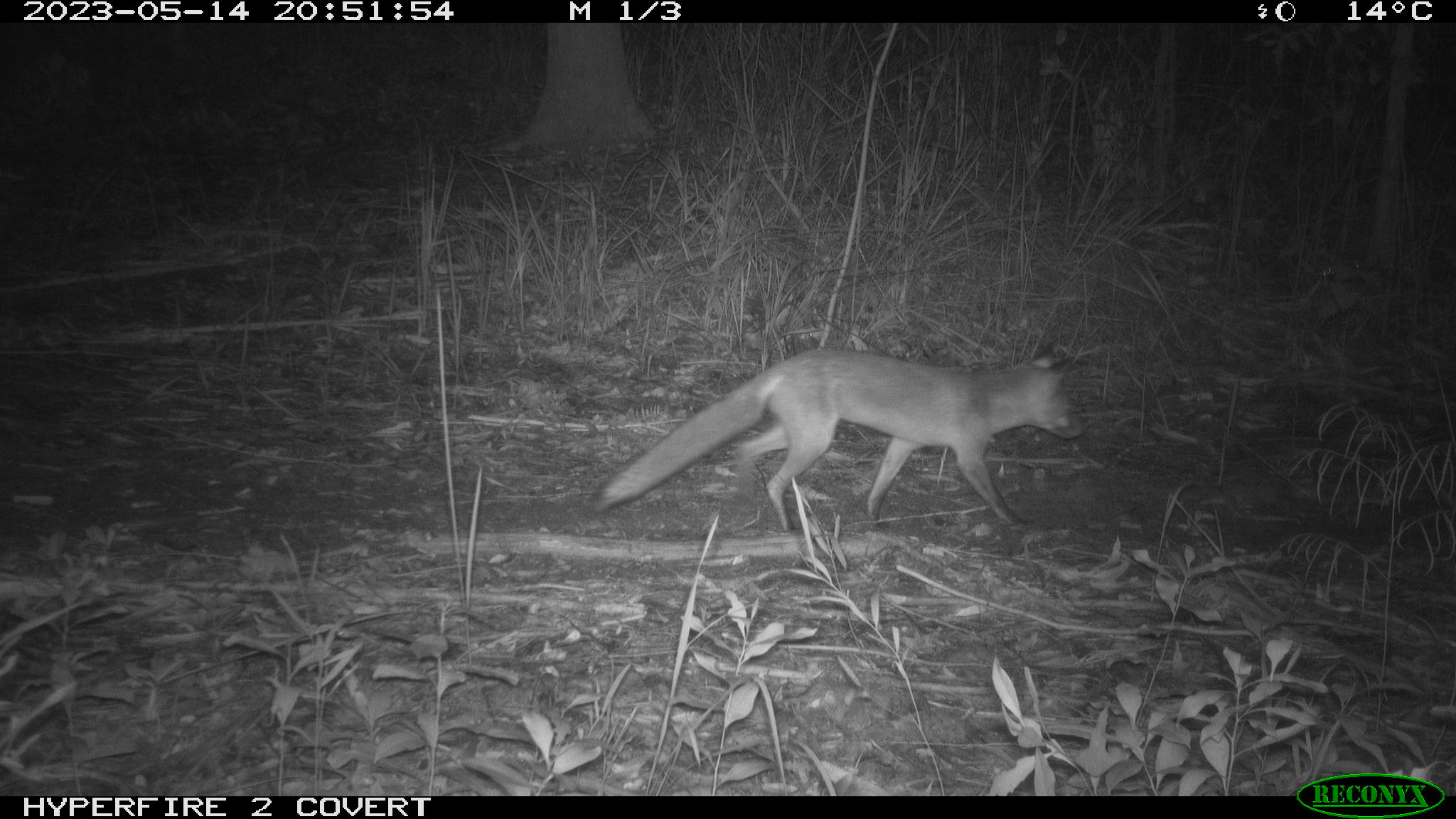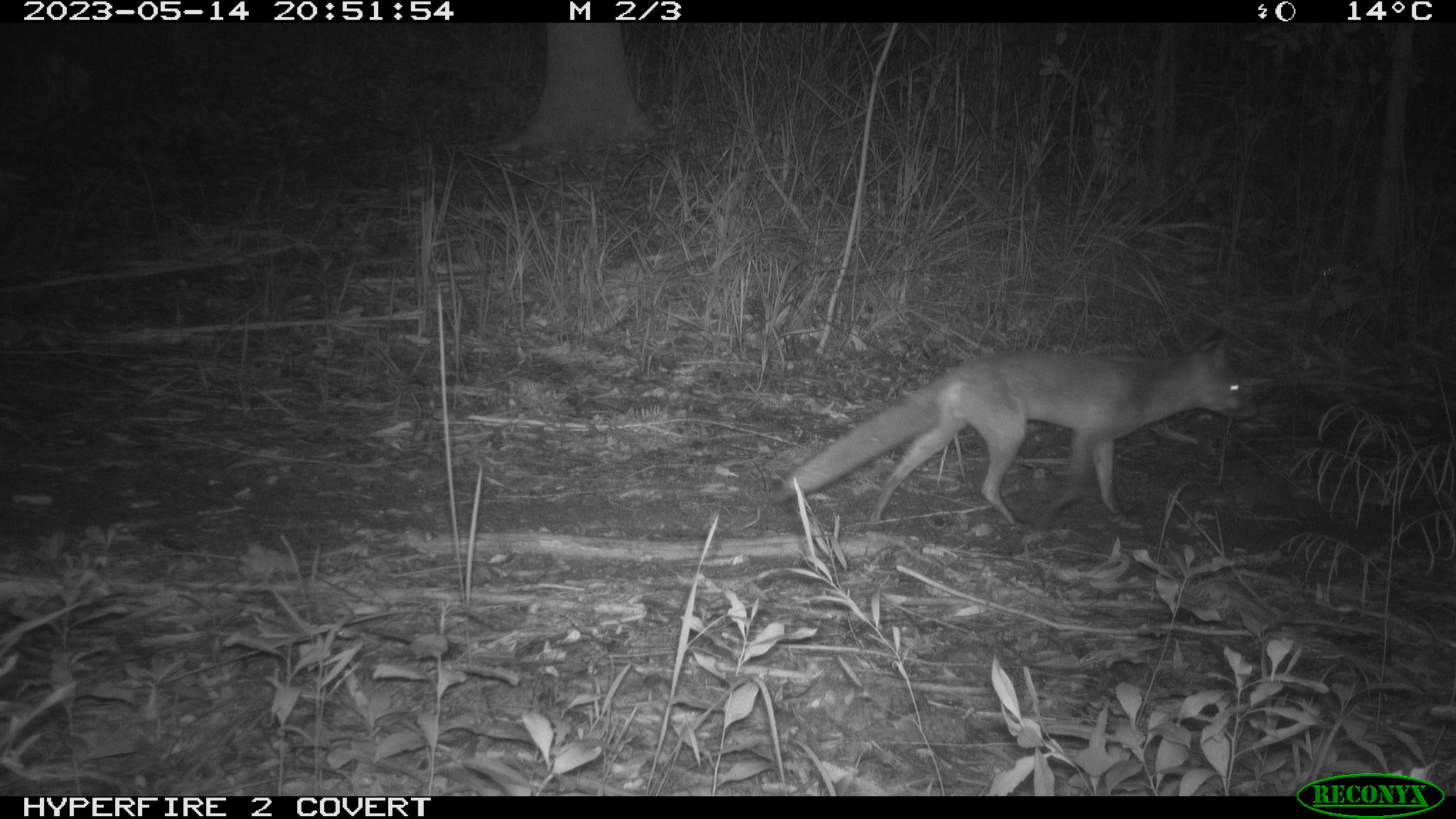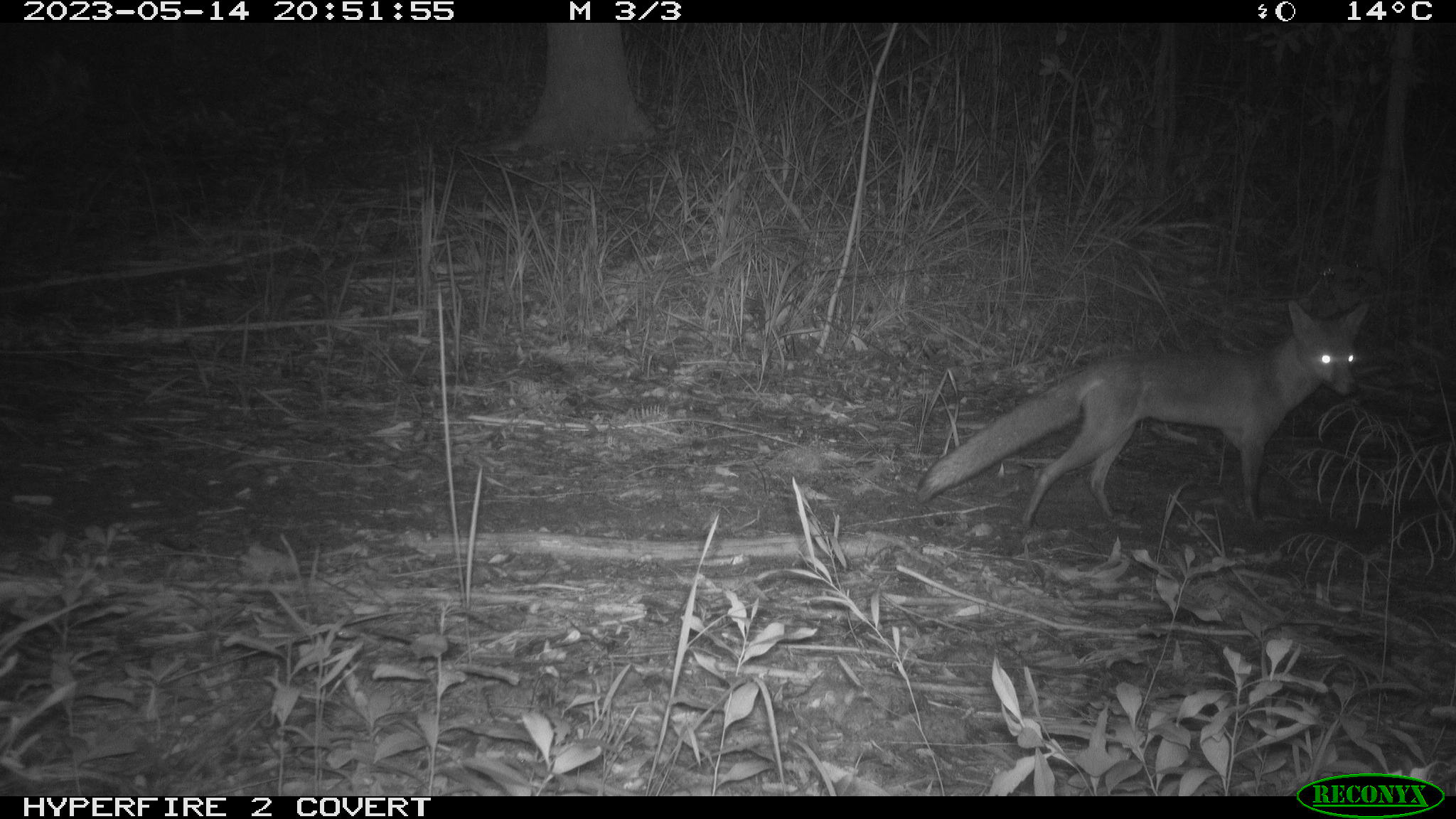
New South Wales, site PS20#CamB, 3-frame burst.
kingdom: Animalia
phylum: Chordata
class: Mammalia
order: Carnivora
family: Canidae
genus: Vulpes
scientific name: Vulpes vulpes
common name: red fox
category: fox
Fox (red fox) (Vulpes vulpes).